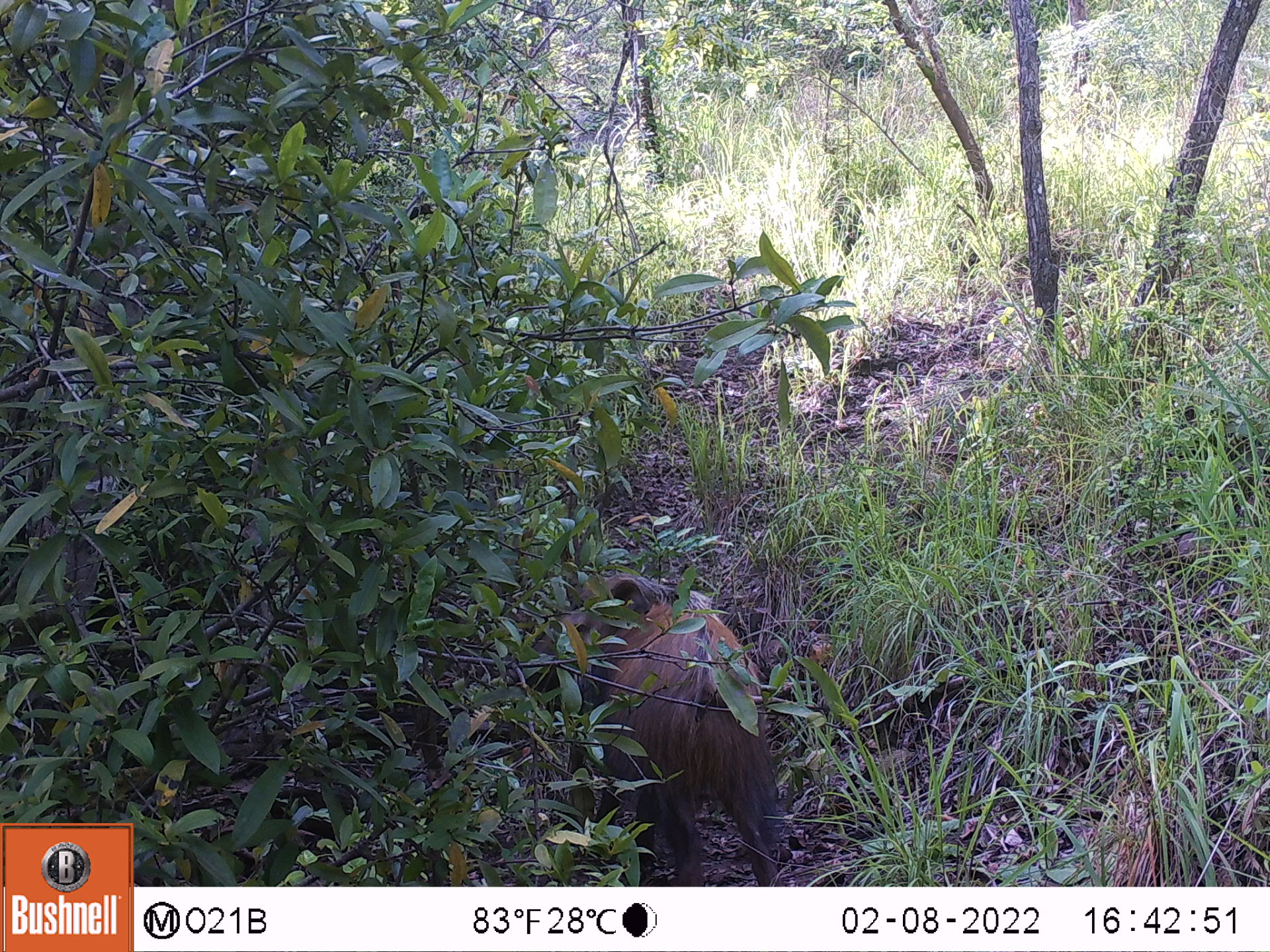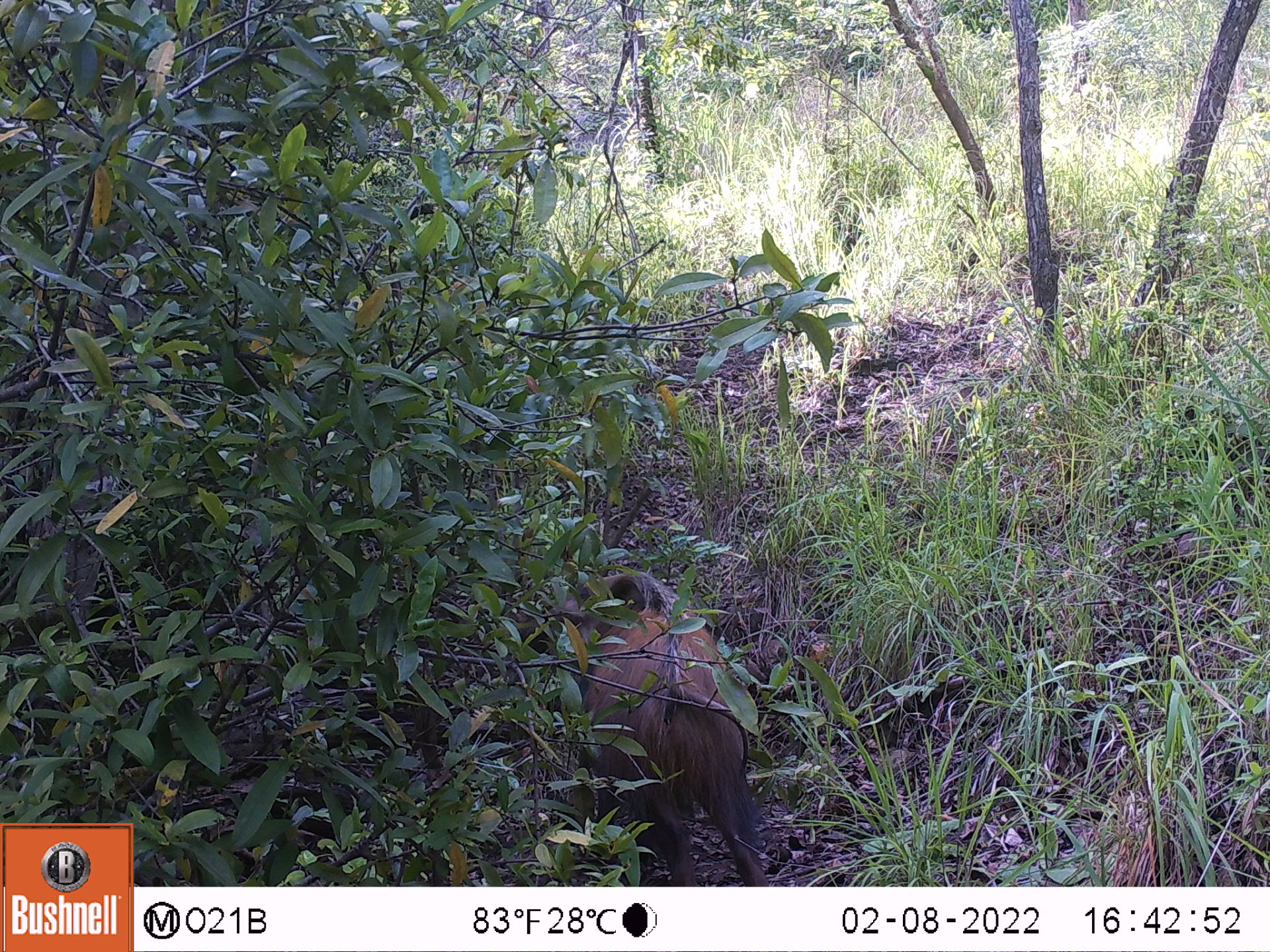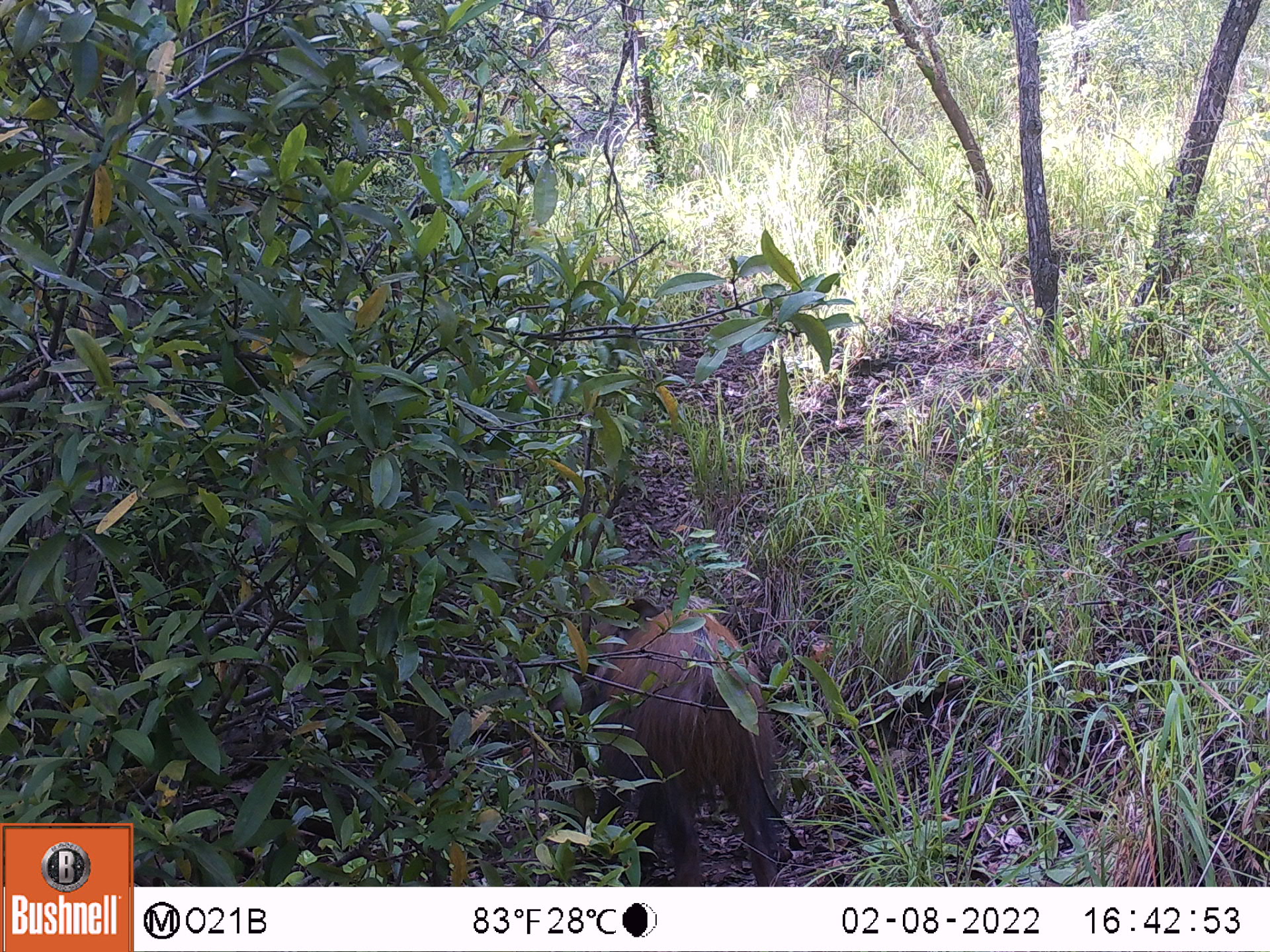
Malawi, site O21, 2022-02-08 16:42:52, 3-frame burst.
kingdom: Animalia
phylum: Chordata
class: Mammalia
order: Artiodactyla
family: Suidae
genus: Potamochoerus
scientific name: Potamochoerus larvatus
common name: bushpig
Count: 1.